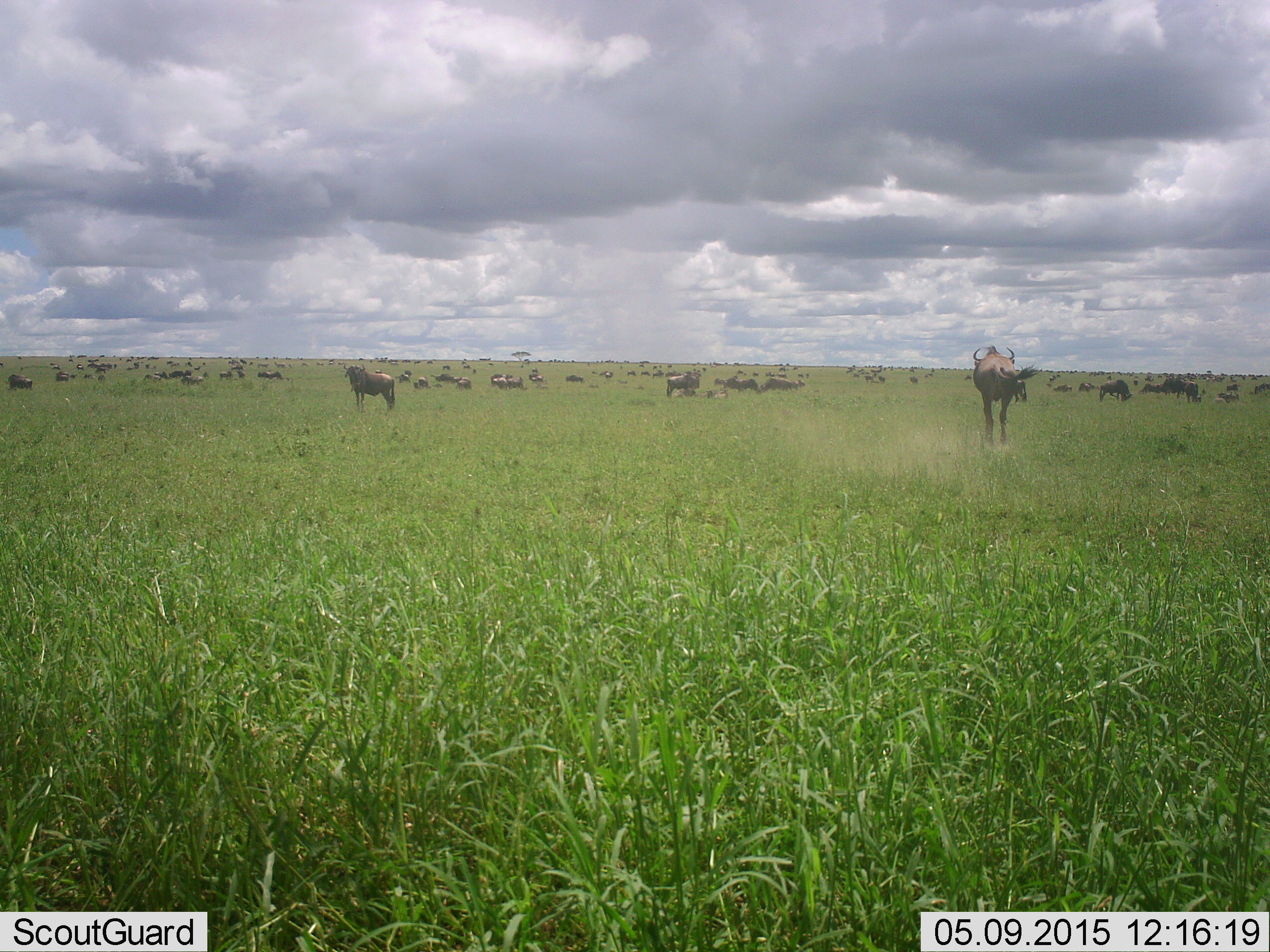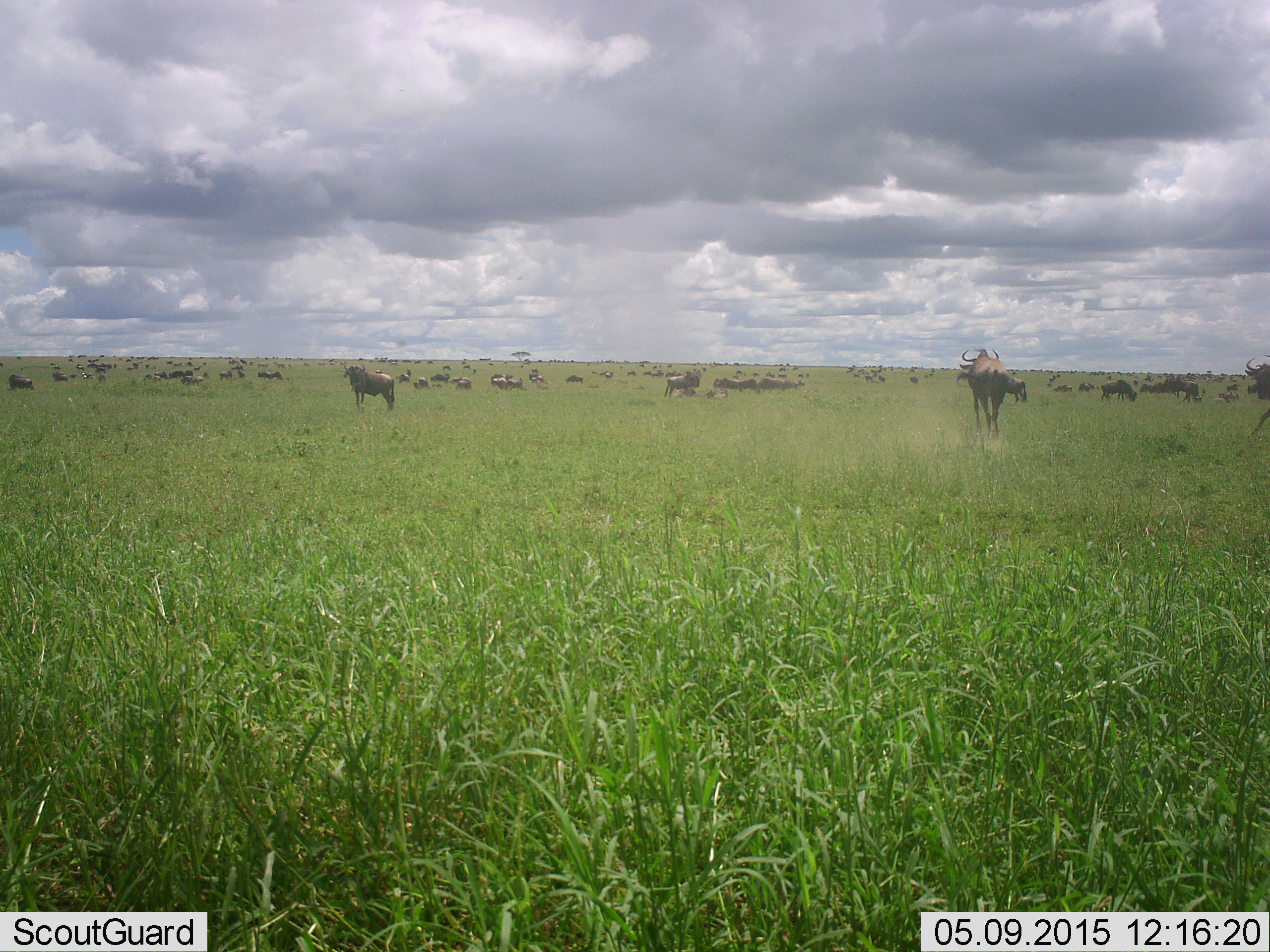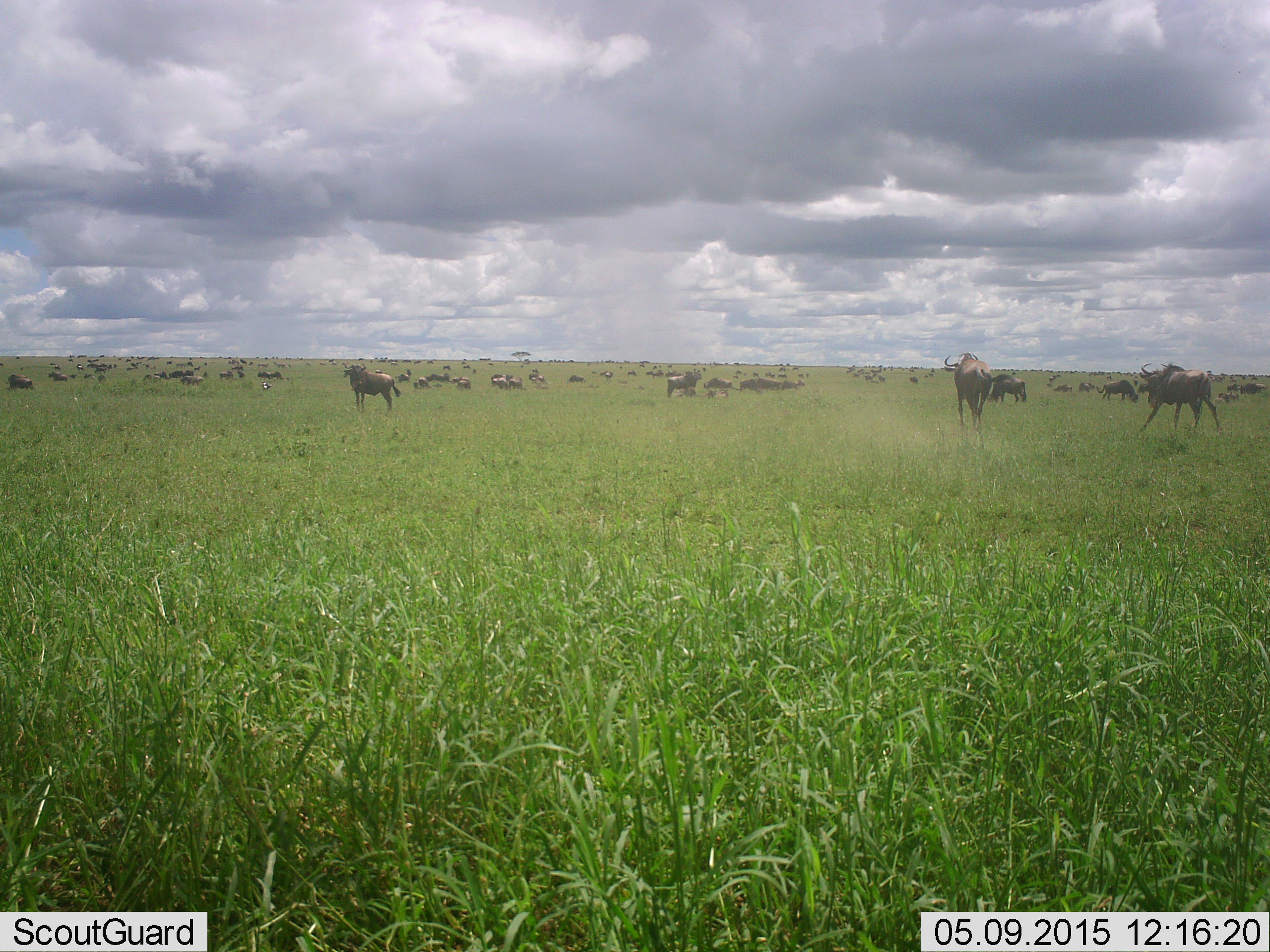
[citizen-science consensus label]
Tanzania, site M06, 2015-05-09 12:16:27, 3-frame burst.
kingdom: Animalia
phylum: Chordata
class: Mammalia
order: Artiodactyla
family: Bovidae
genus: Connochaetes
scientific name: Connochaetes taurinus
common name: blue wildebeest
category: wildebeest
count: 51+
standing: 80%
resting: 40%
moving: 100%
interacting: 0%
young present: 0%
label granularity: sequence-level